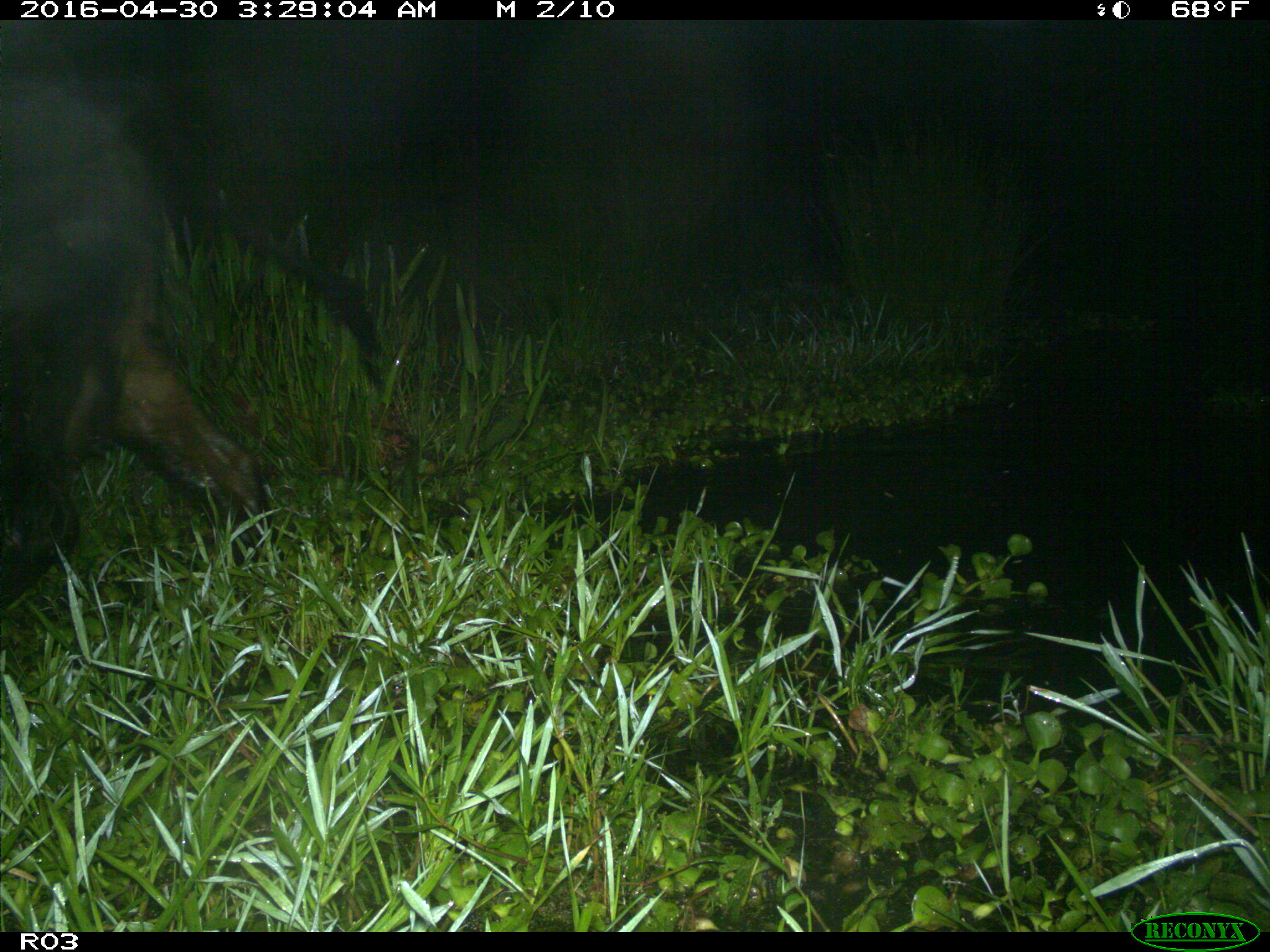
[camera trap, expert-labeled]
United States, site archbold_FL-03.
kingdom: Animalia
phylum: Chordata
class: Mammalia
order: Artiodactyla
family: Bovidae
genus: Bos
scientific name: Bos taurus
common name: domestic cow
Bos taurus (domestic cow).